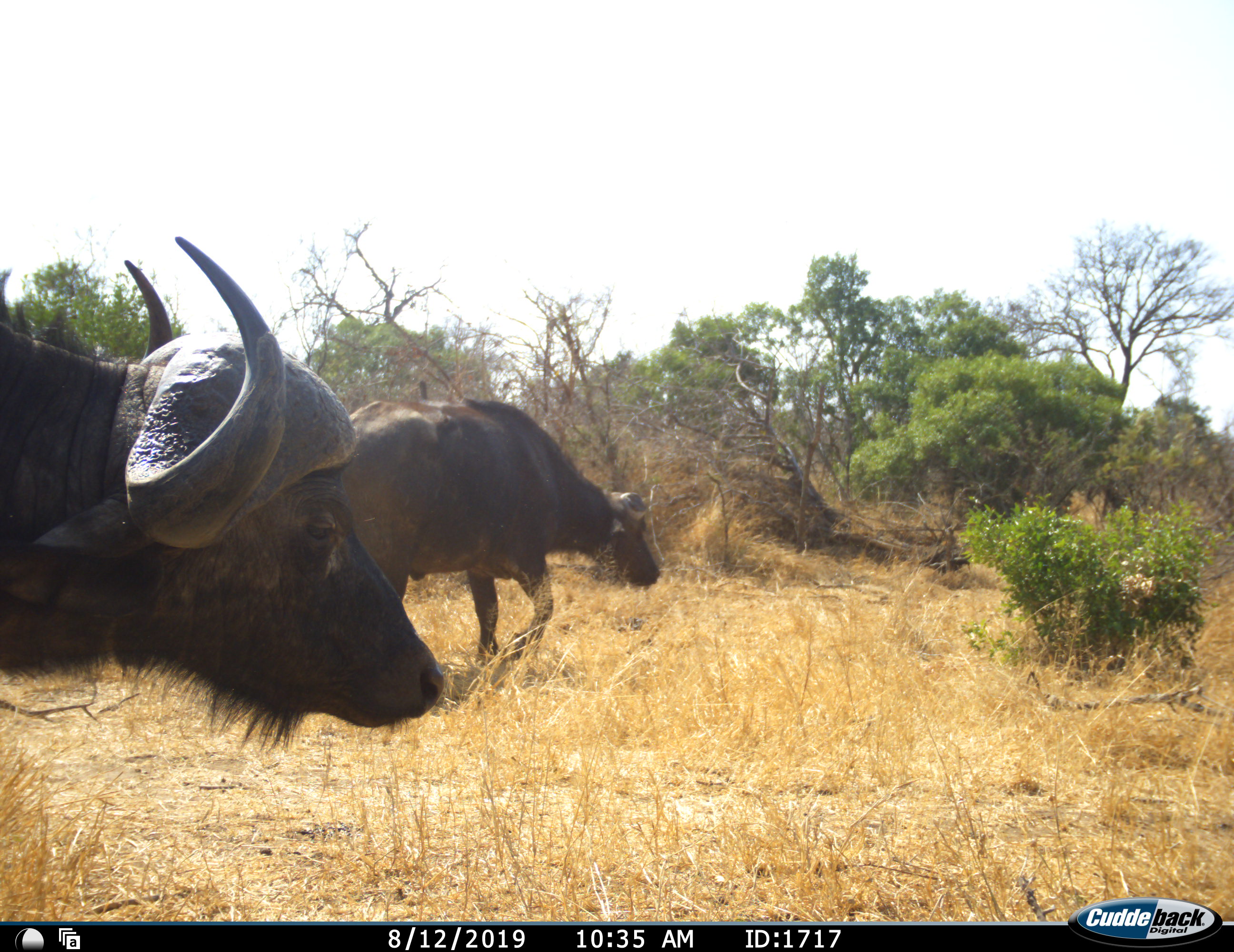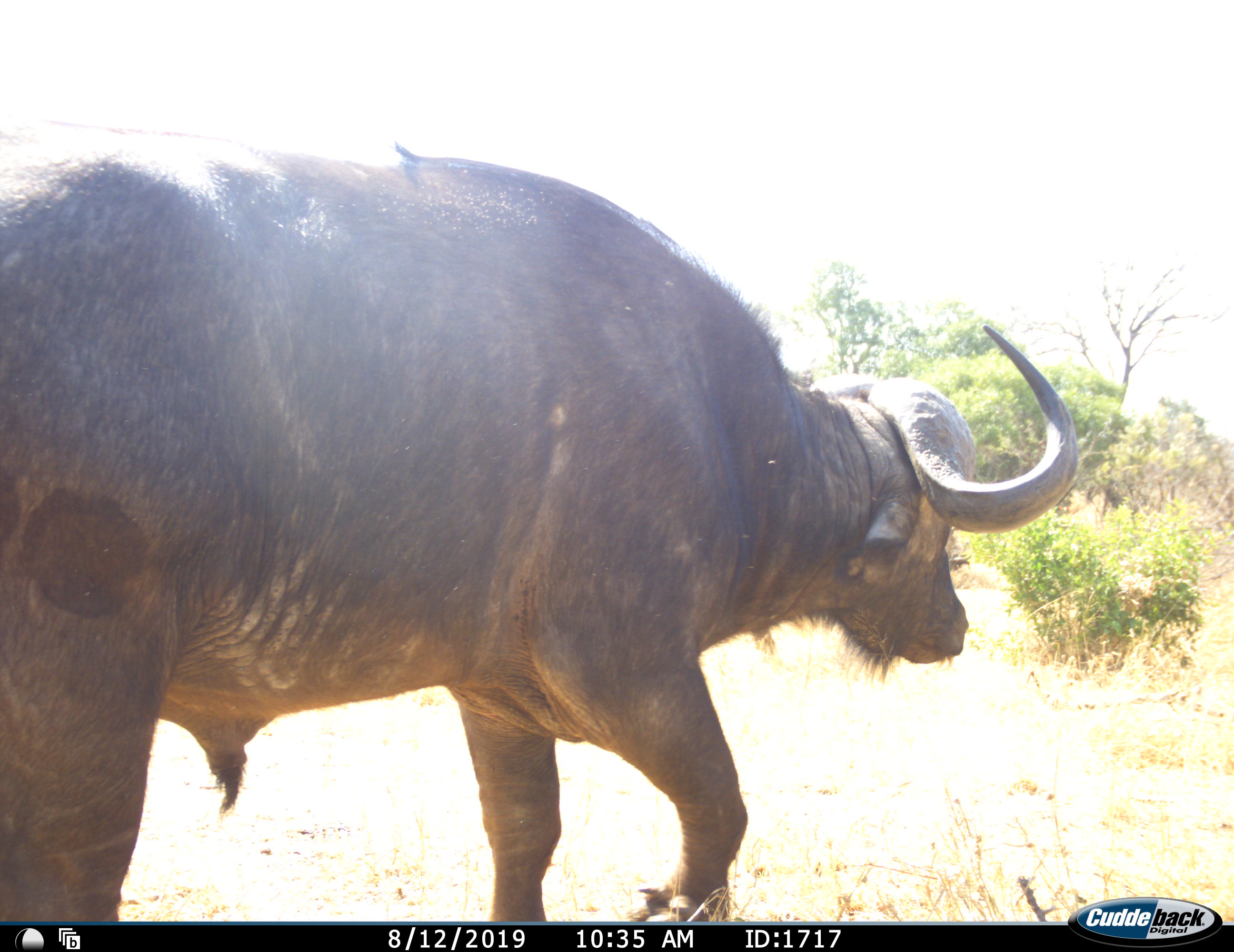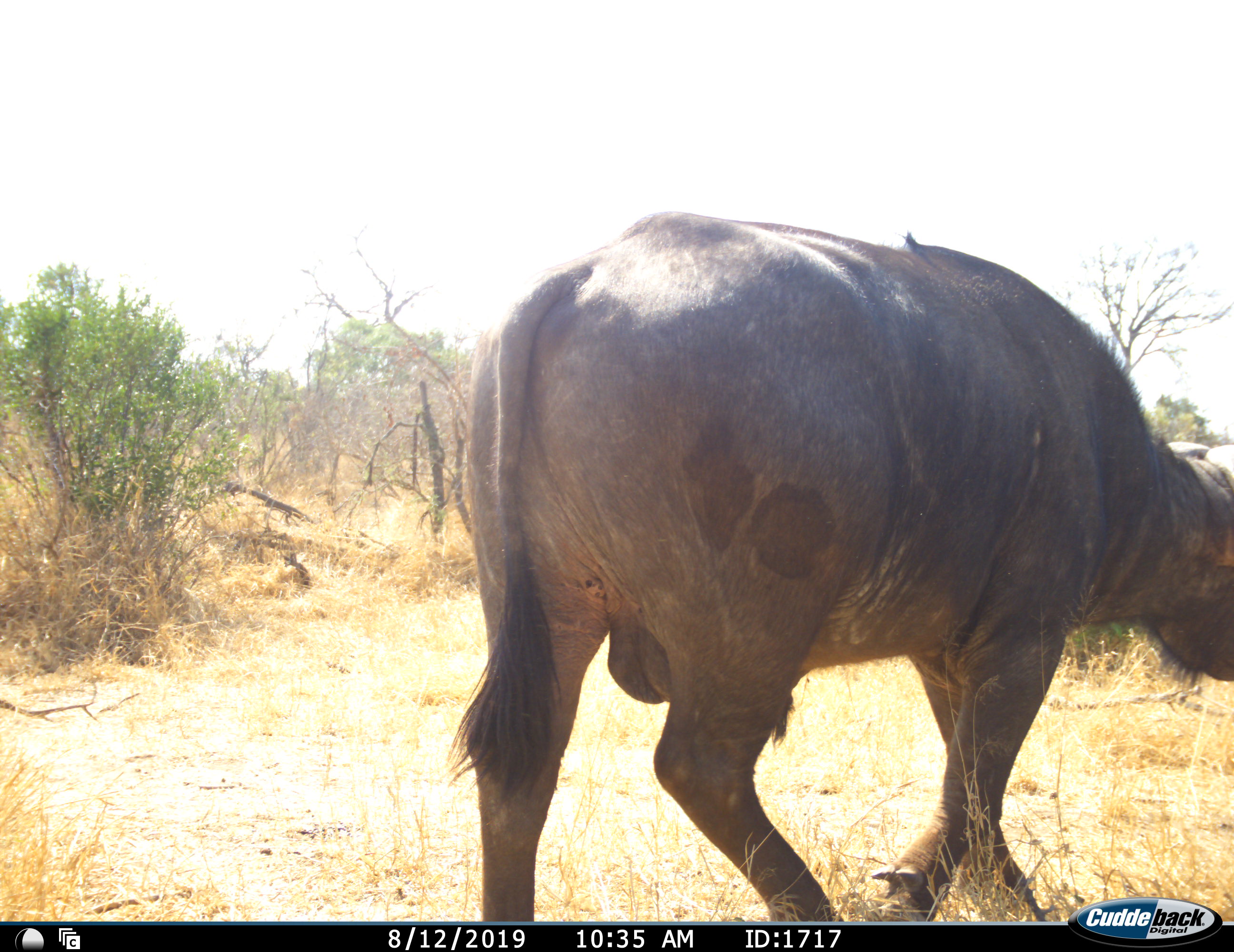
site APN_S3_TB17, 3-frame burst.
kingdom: Animalia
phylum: Chordata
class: Mammalia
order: Artiodactyla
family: Bovidae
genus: Syncerus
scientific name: Syncerus caffer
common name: african buffalo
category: buffalo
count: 2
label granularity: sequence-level